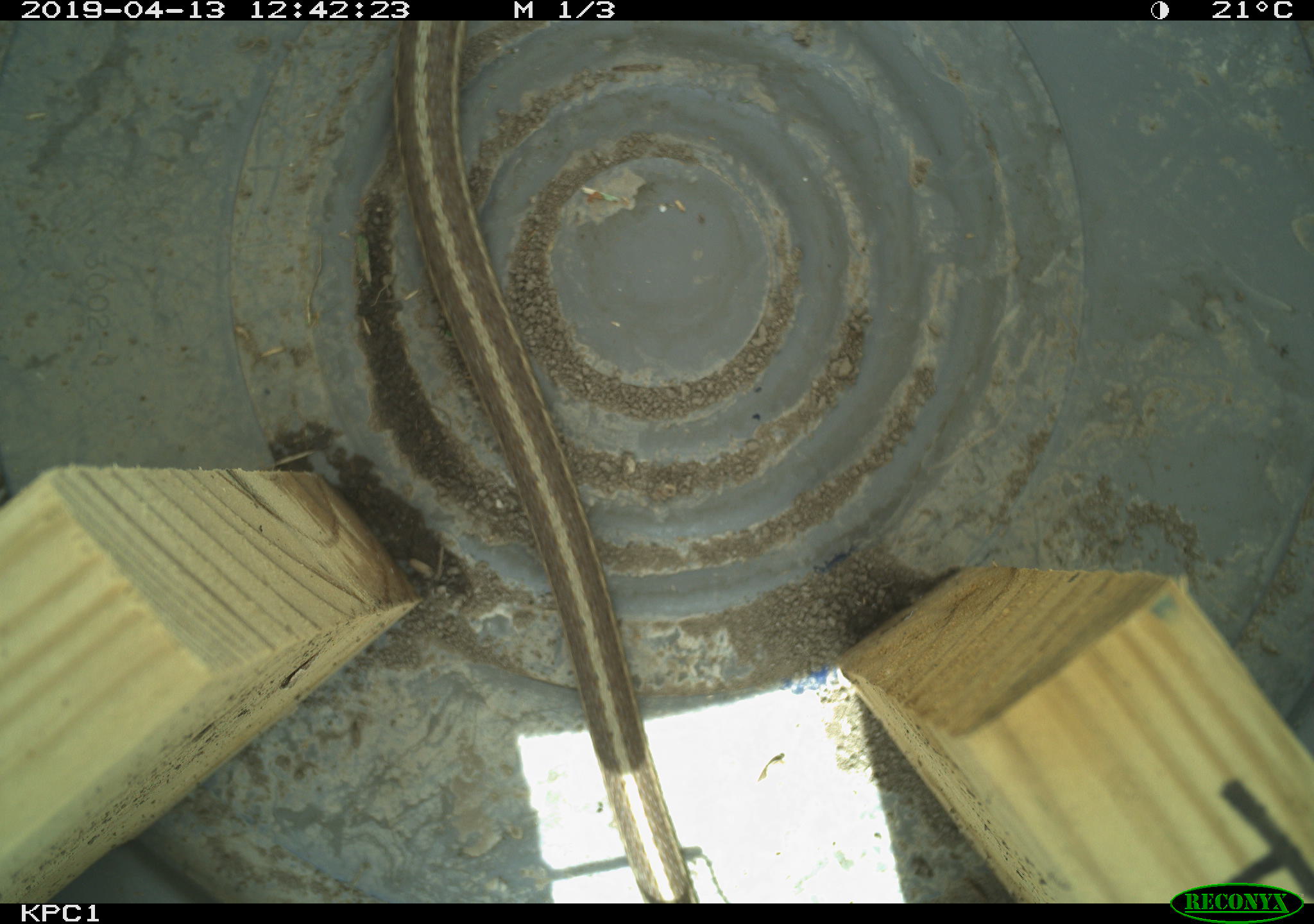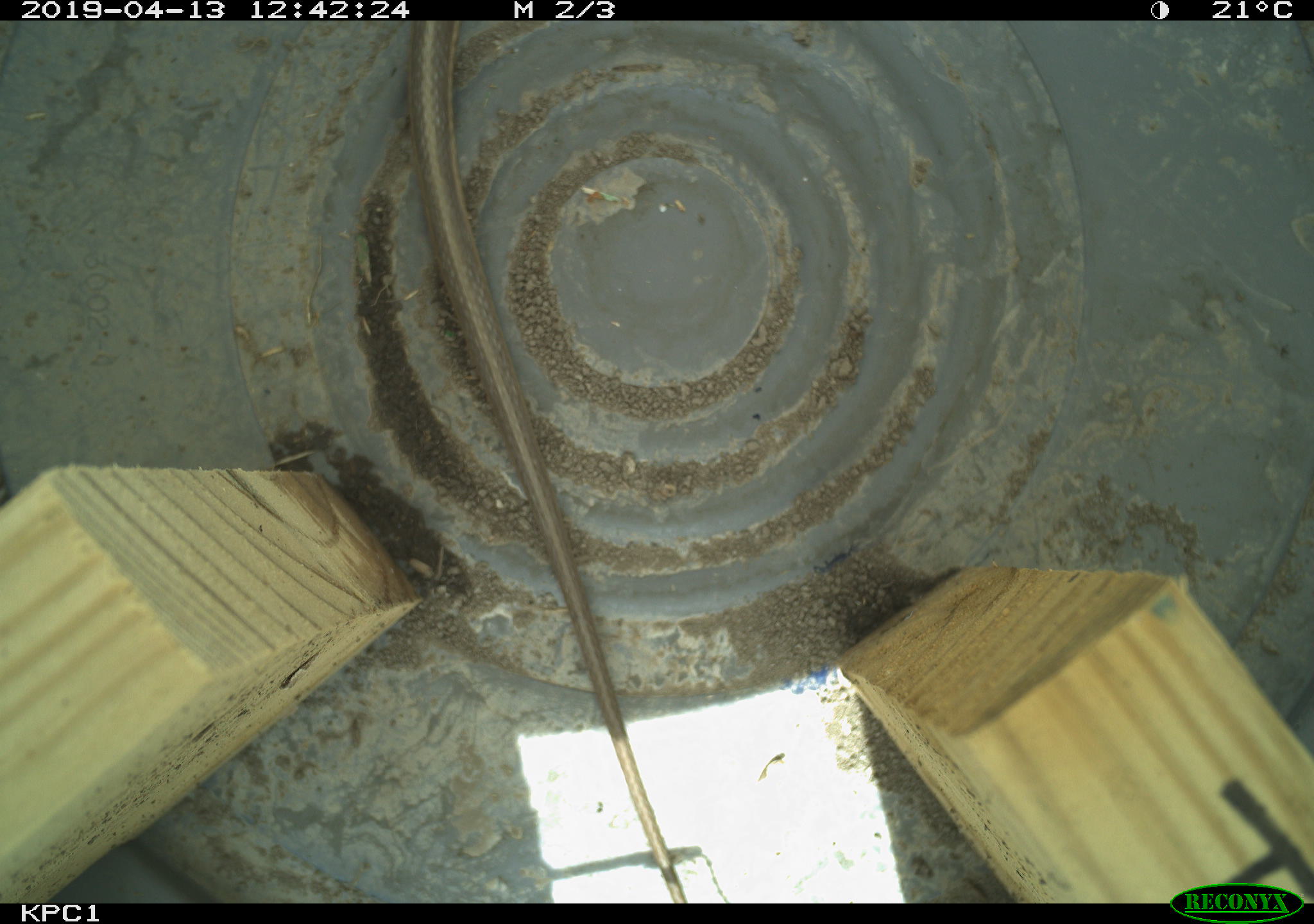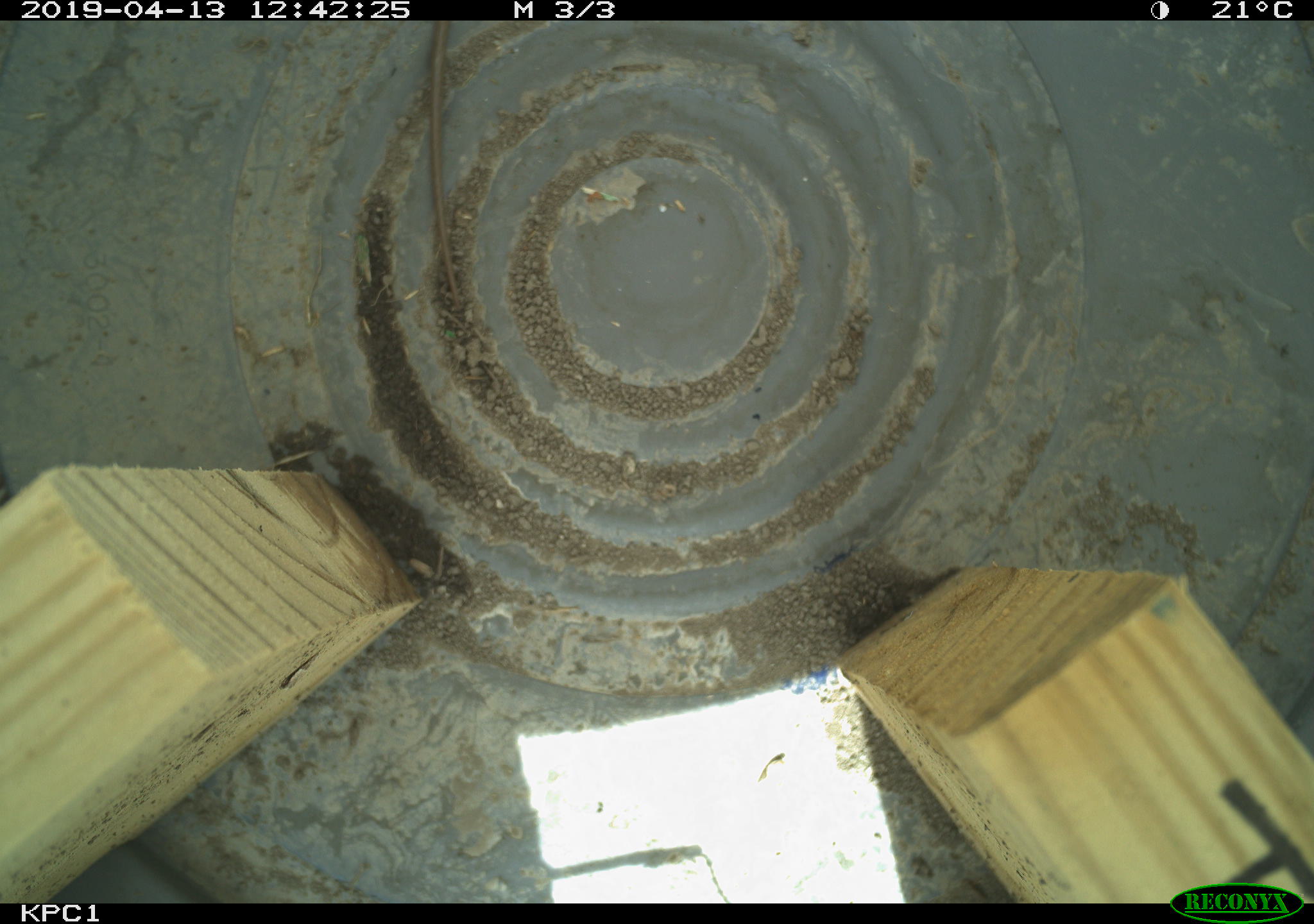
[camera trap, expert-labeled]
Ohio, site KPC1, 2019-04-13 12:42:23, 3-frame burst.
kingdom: Animalia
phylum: Chordata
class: Reptilia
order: Squamata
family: Colubridae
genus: Thamnophis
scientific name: Thamnophis sirtalis sirtalis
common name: eastern gartersnake